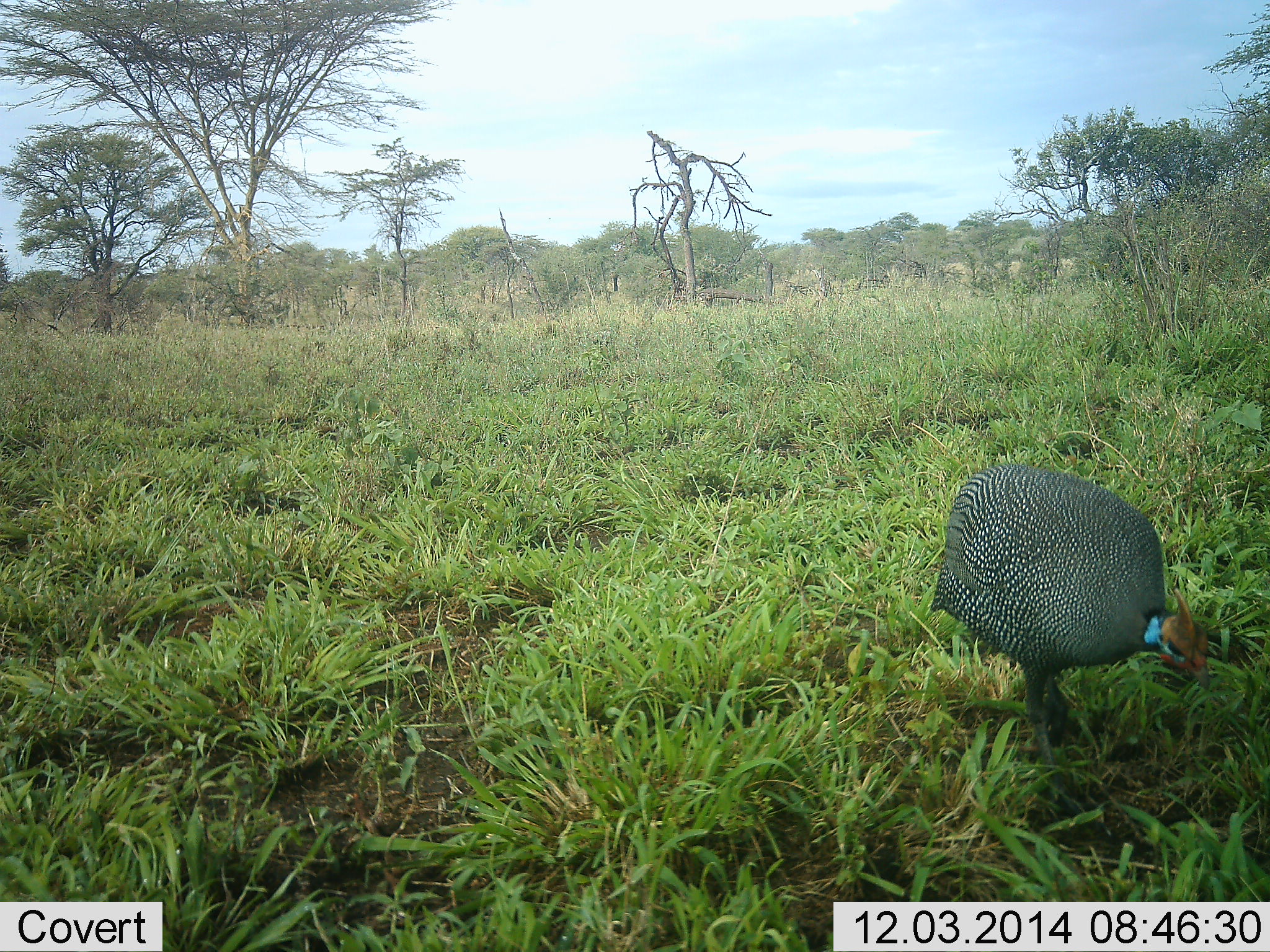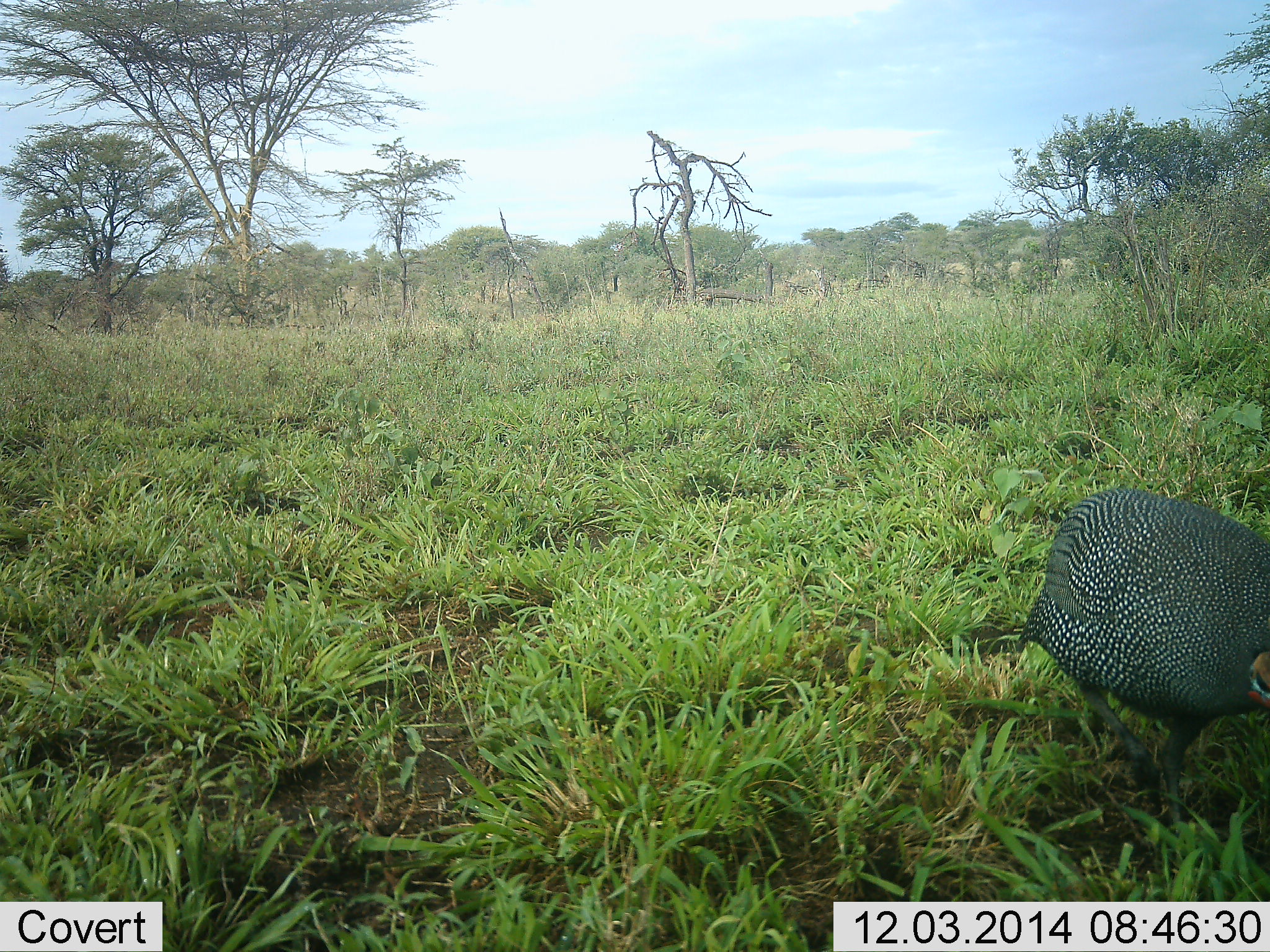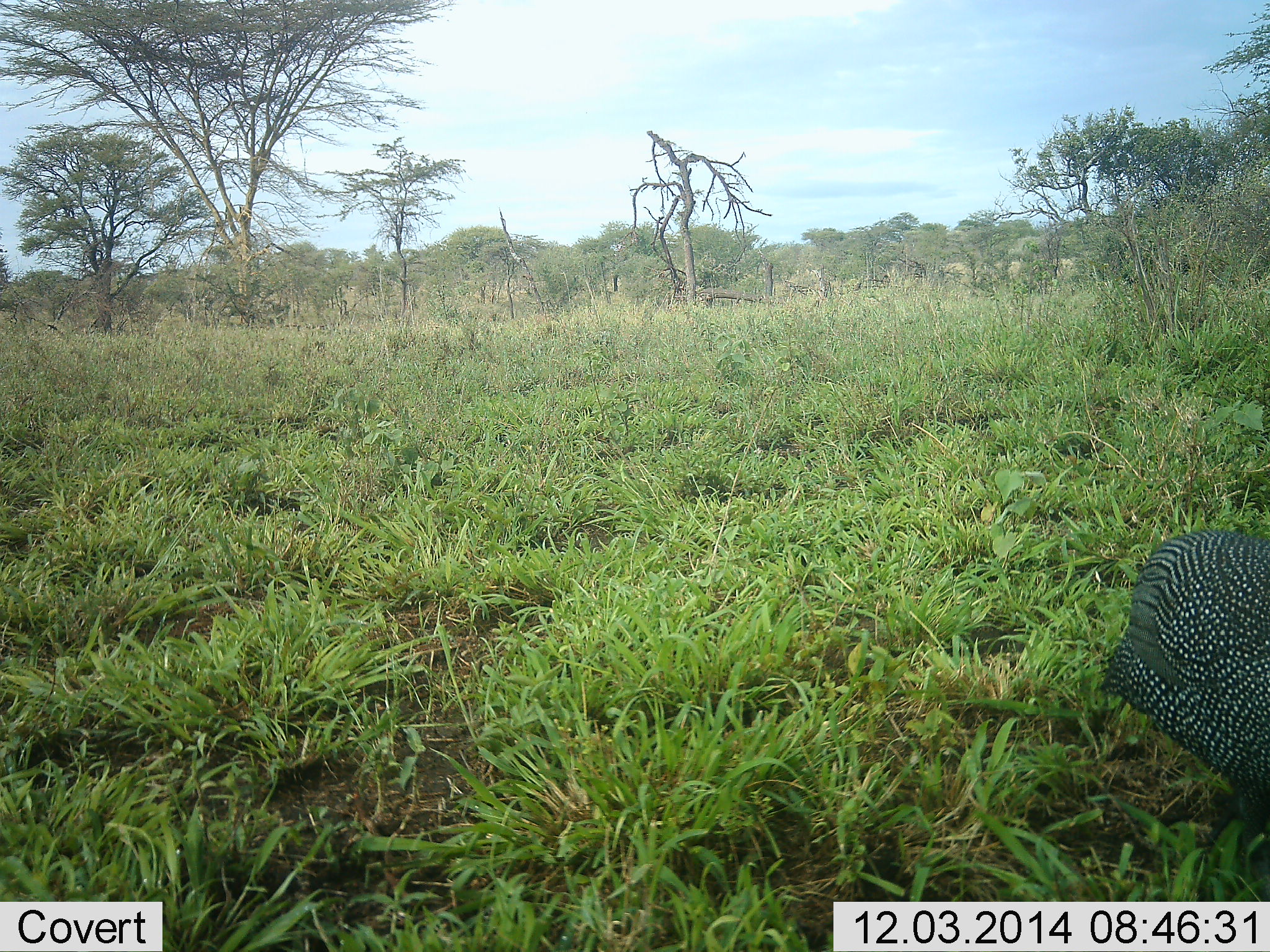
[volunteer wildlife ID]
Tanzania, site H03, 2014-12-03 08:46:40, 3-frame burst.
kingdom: Animalia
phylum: Chordata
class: Aves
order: Galliformes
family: Numididae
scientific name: Numididae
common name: guinea fowl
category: guineafowl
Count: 1.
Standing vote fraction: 30%.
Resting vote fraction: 0%.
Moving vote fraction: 80%.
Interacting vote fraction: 0%.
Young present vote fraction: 0%.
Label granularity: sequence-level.